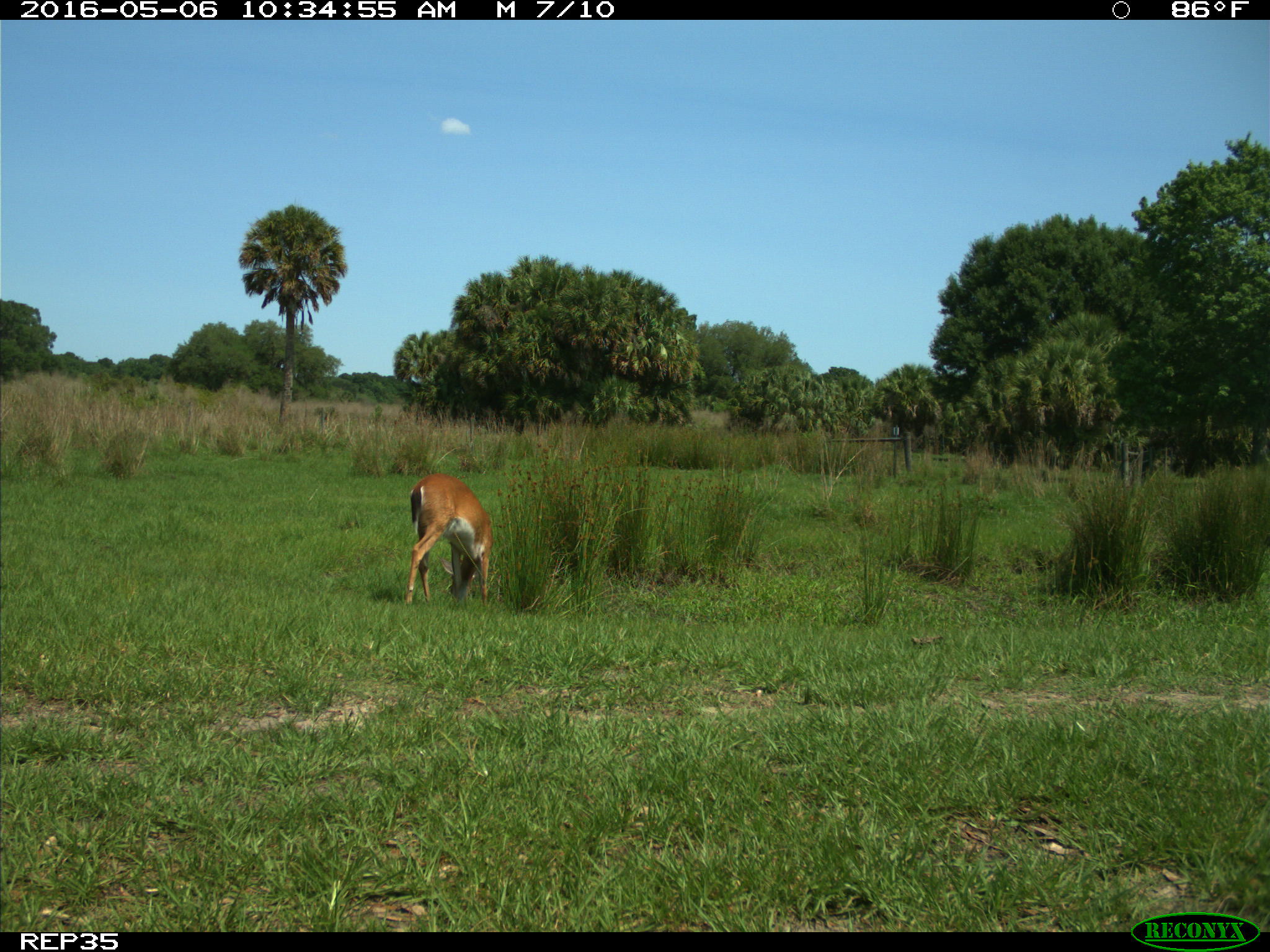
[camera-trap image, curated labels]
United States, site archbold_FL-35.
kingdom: Animalia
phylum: Chordata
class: Mammalia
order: Artiodactyla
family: Cervidae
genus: Odocoileus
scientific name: Odocoileus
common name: deer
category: unidentified deer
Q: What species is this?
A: Unidentified deer (deer) (Odocoileus).